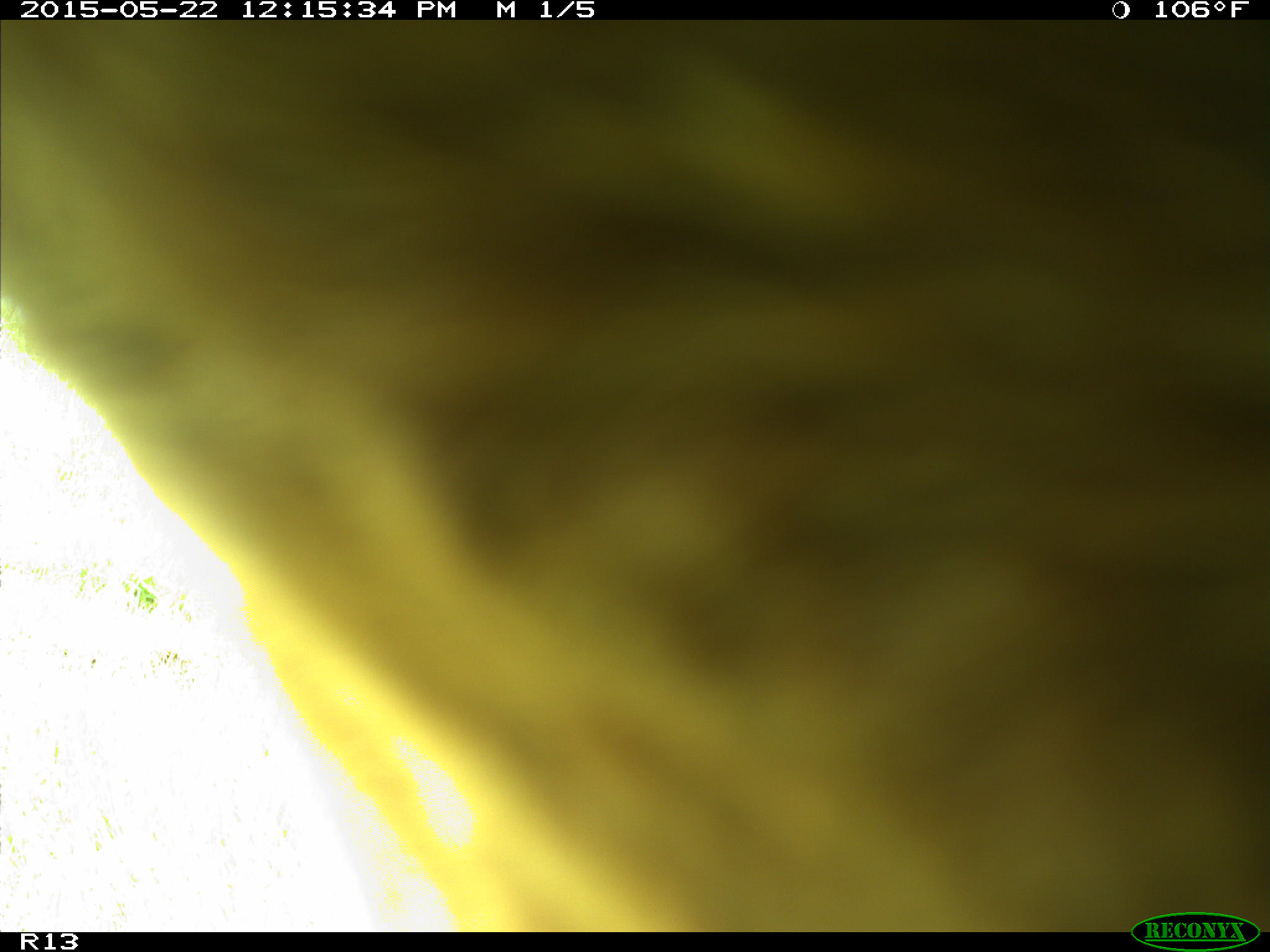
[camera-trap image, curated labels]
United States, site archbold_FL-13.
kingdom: Animalia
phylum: Chordata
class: Mammalia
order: Artiodactyla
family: Bovidae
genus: Bos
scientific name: Bos taurus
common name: domestic cow